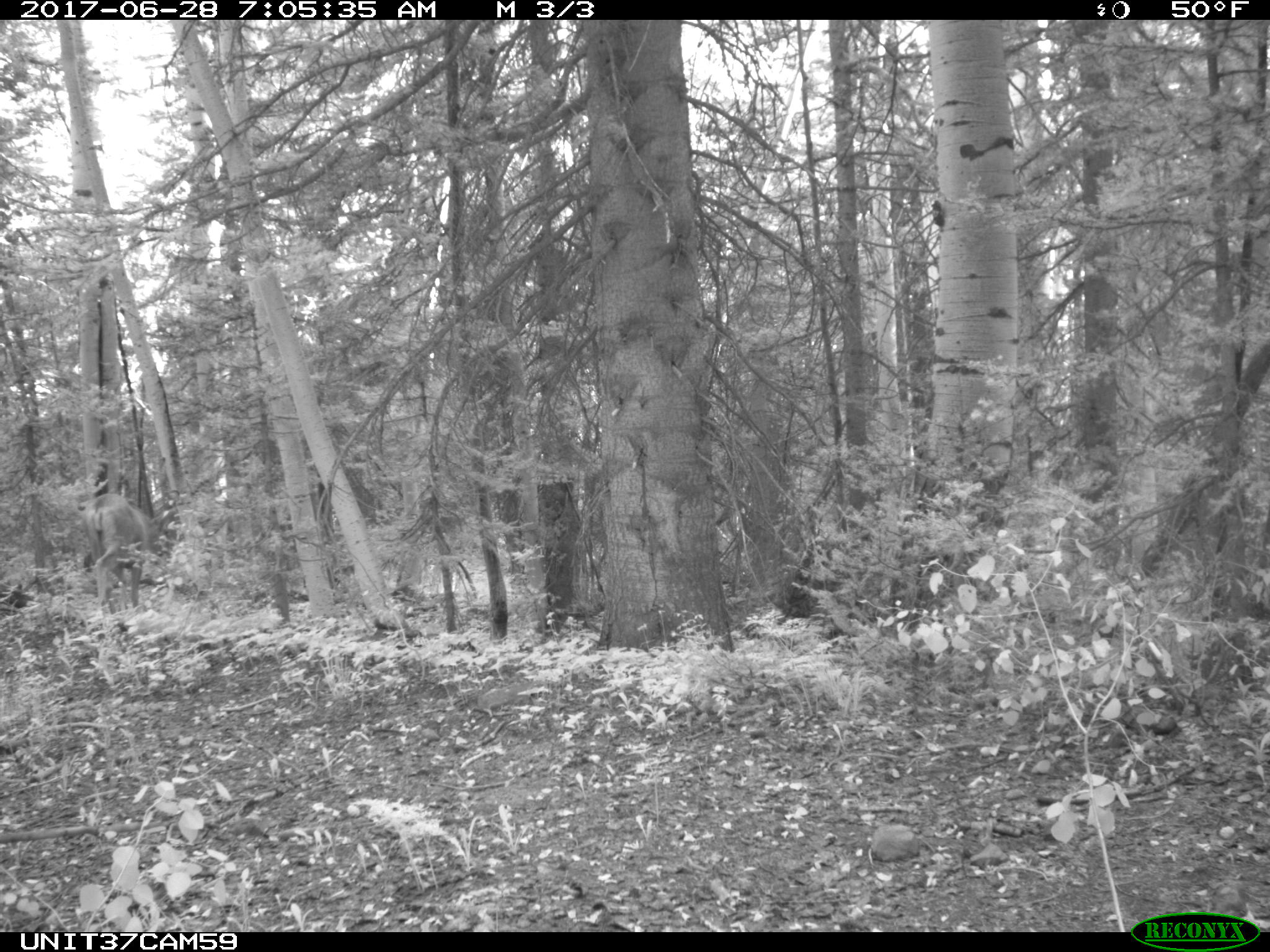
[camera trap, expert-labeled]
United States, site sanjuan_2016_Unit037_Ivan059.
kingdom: Animalia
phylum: Chordata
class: Mammalia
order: Artiodactyla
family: Cervidae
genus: Odocoileus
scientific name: Odocoileus hemionus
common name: mule deer